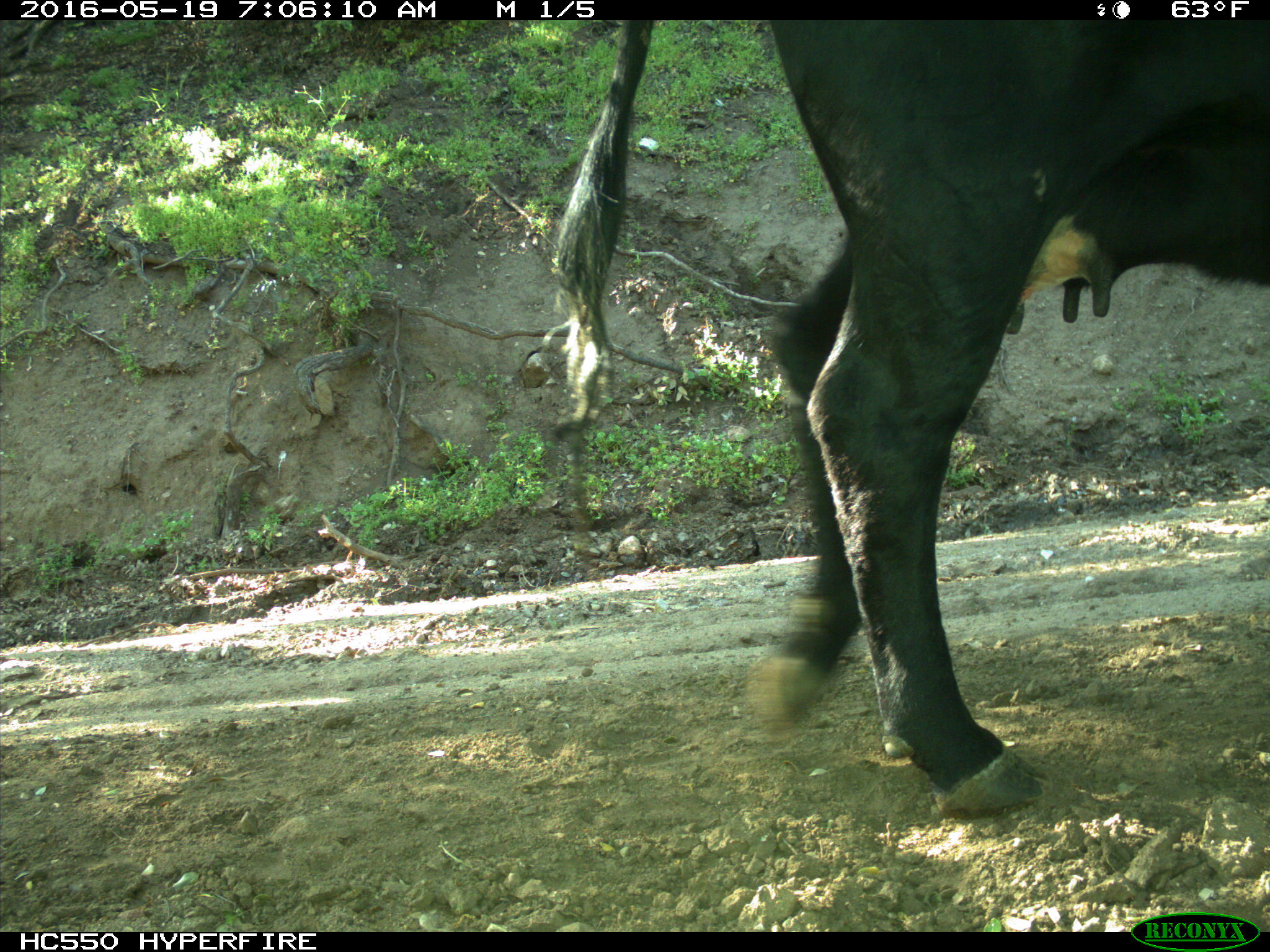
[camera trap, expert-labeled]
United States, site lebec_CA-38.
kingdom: Animalia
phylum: Chordata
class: Mammalia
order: Artiodactyla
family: Bovidae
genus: Bos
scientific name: Bos taurus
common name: domestic cow